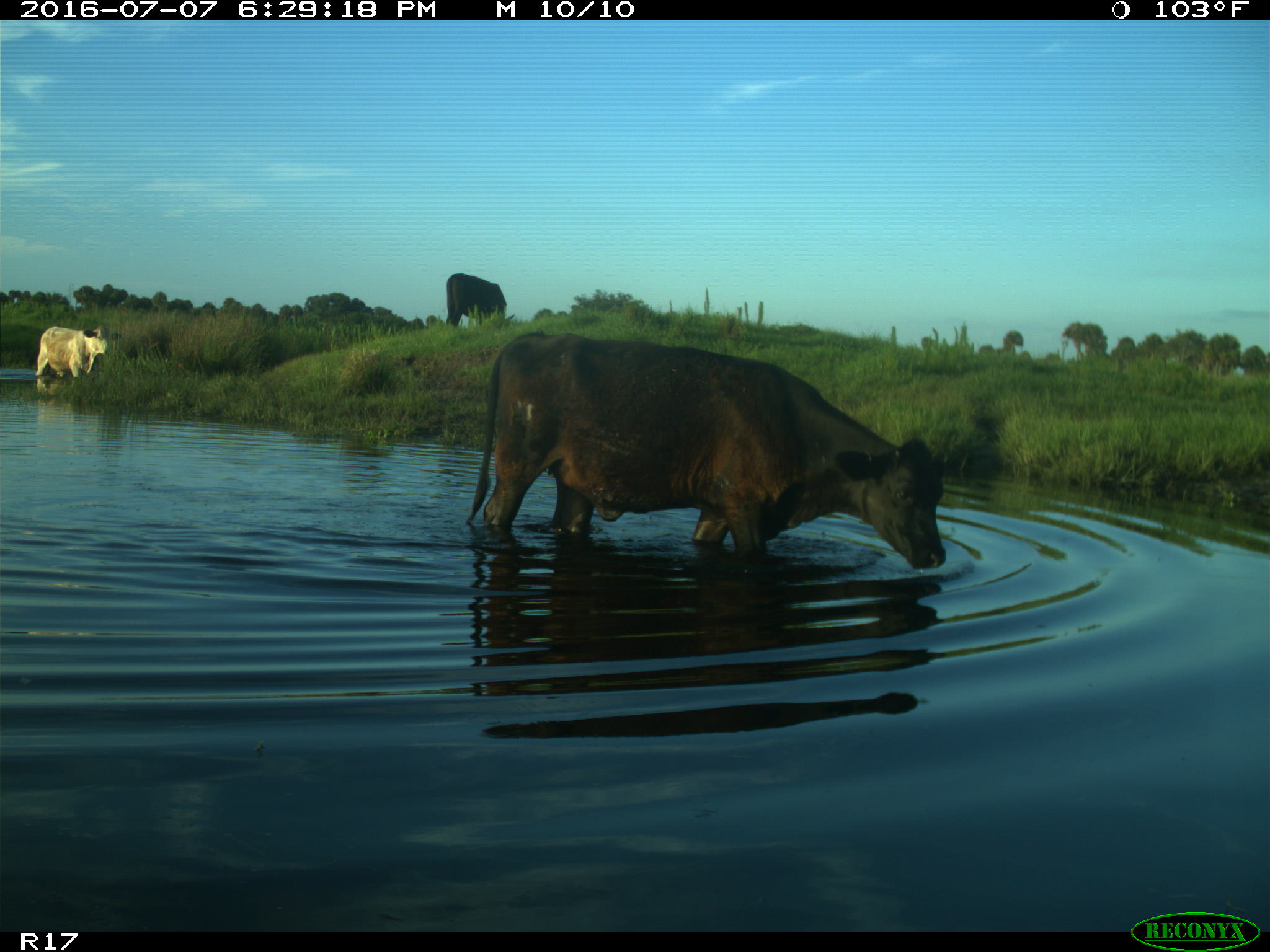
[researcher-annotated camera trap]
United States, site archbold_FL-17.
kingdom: Animalia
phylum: Chordata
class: Mammalia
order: Artiodactyla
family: Bovidae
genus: Bos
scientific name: Bos taurus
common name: domestic cow